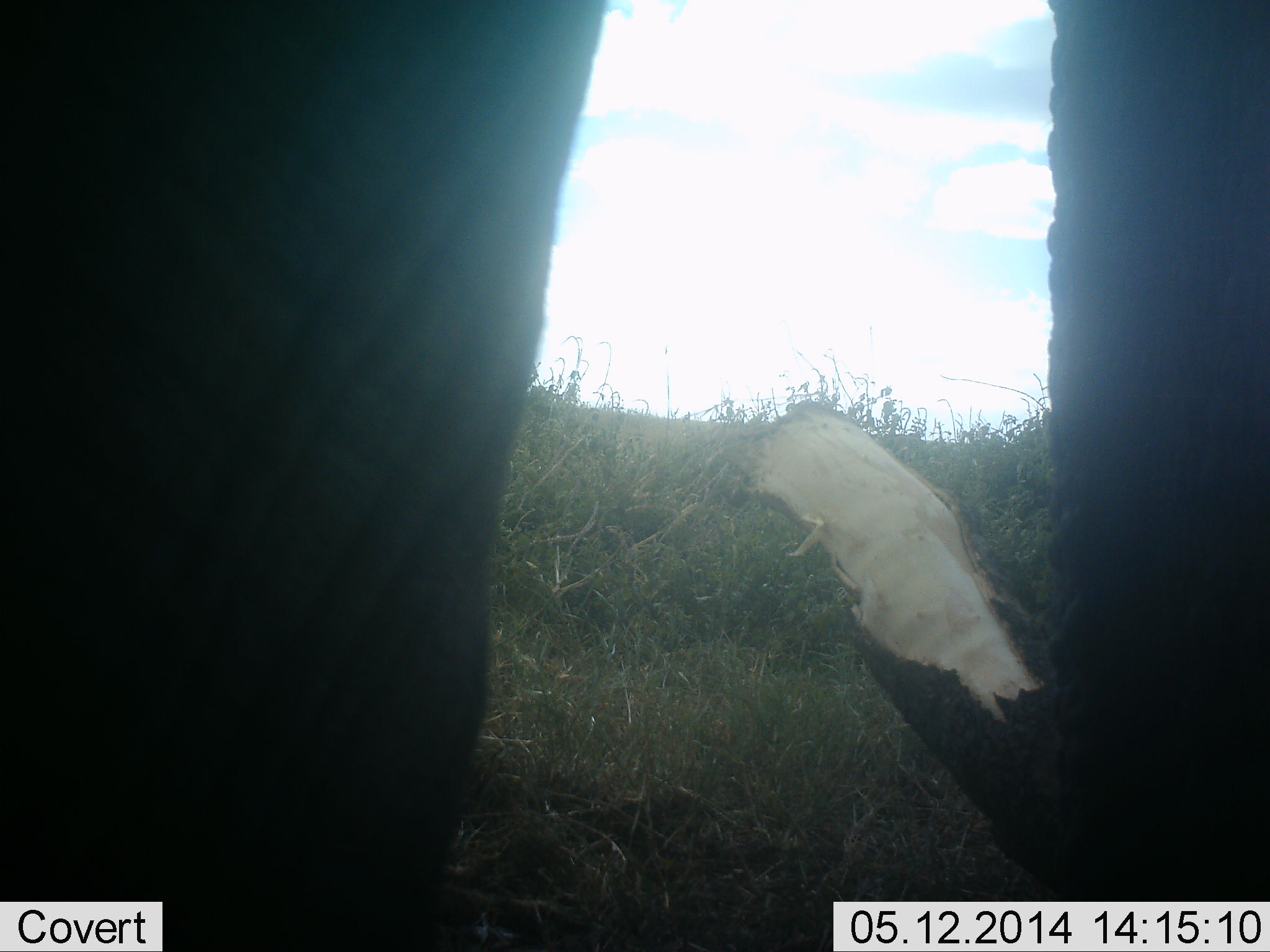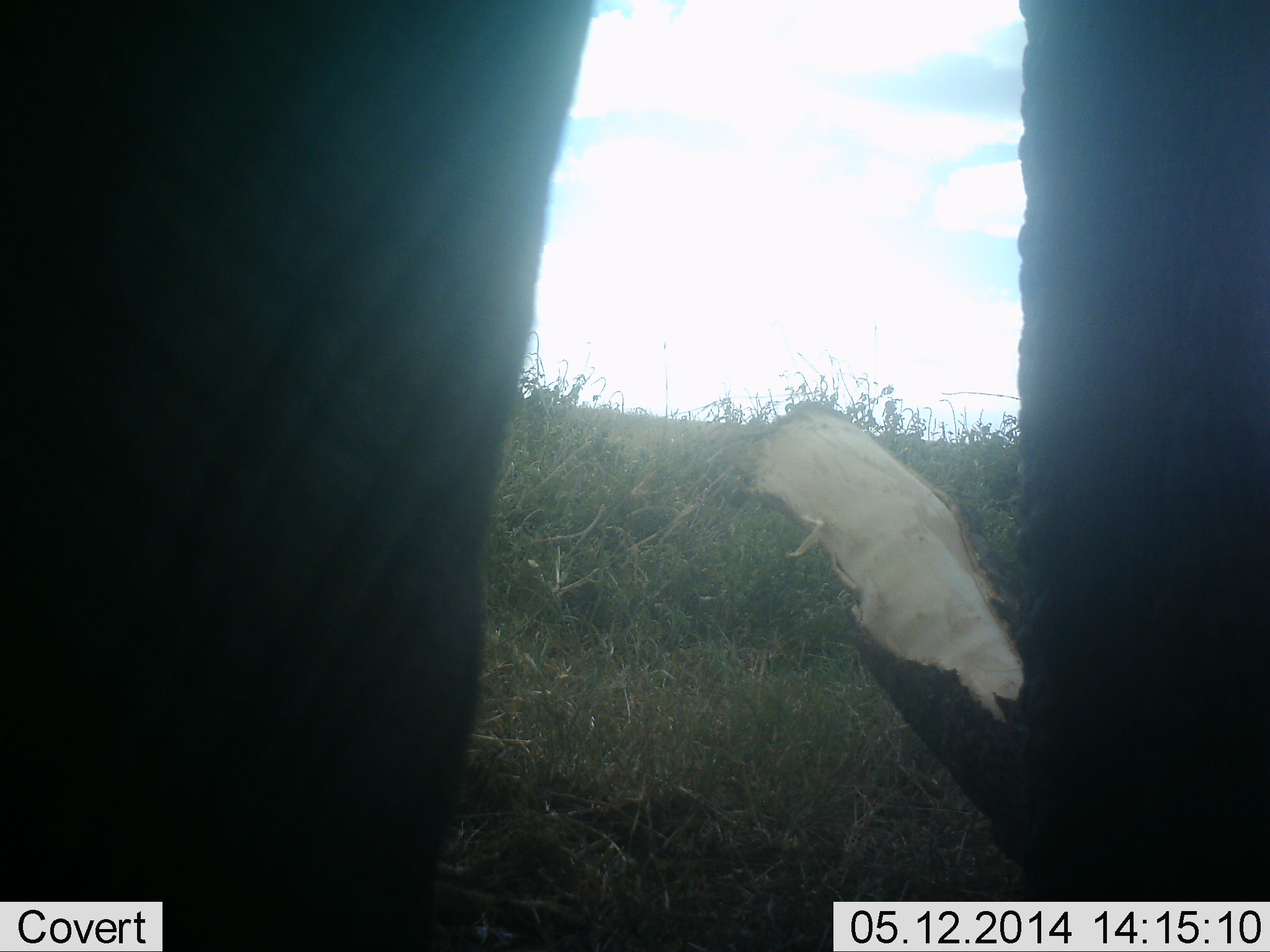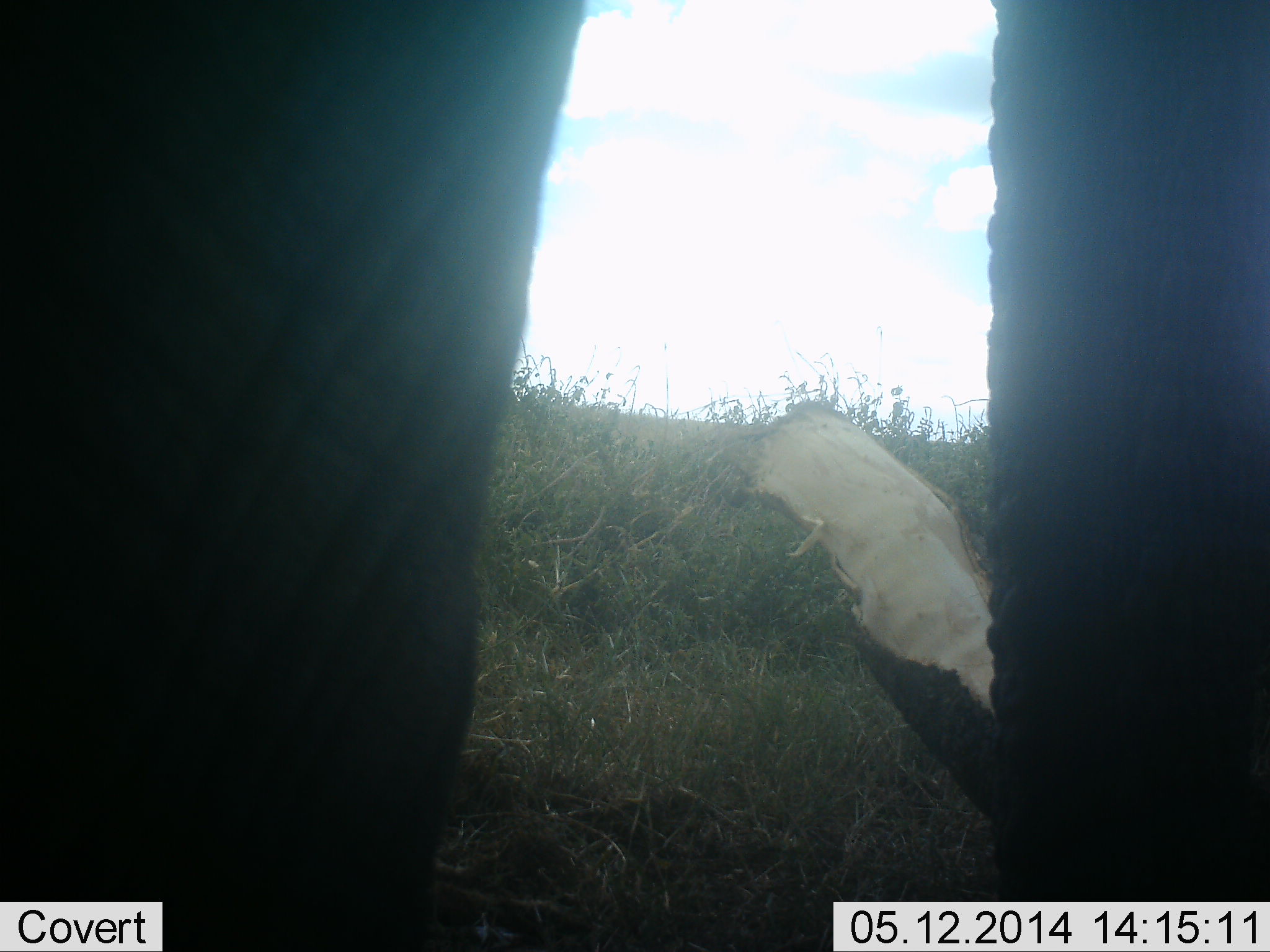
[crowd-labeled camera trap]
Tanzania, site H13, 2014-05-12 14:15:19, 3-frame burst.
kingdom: Animalia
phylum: Chordata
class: Mammalia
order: Proboscidea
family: Elephantidae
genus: Loxodonta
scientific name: Loxodonta africana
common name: african bush elephant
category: elephant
Elephant (african bush elephant) (Loxodonta africana), count 1. Behavior (volunteer vote fractions): standing 92%, resting 0%, moving 12%, interacting 4%. Young present (vote fraction): 0%. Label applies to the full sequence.